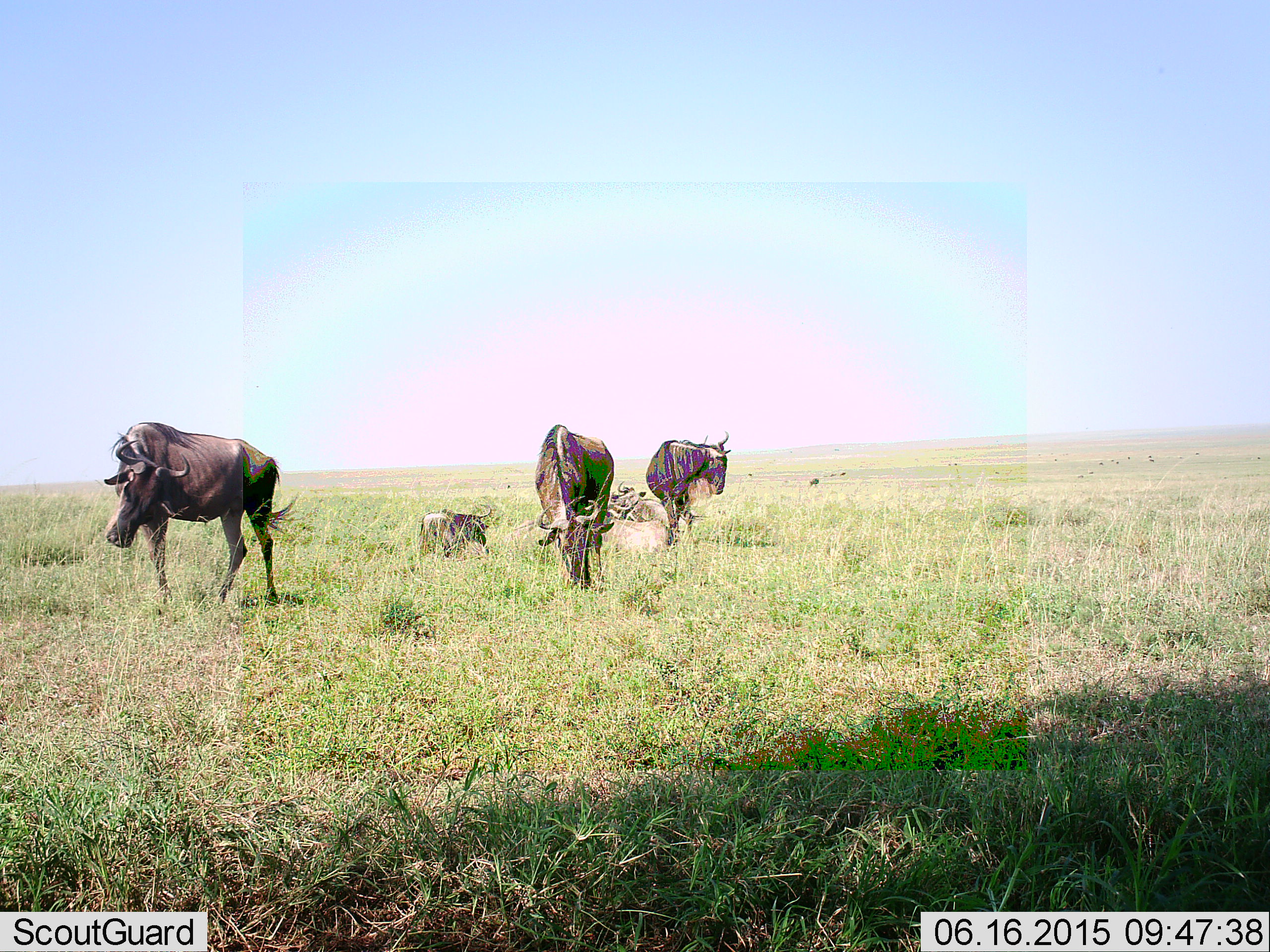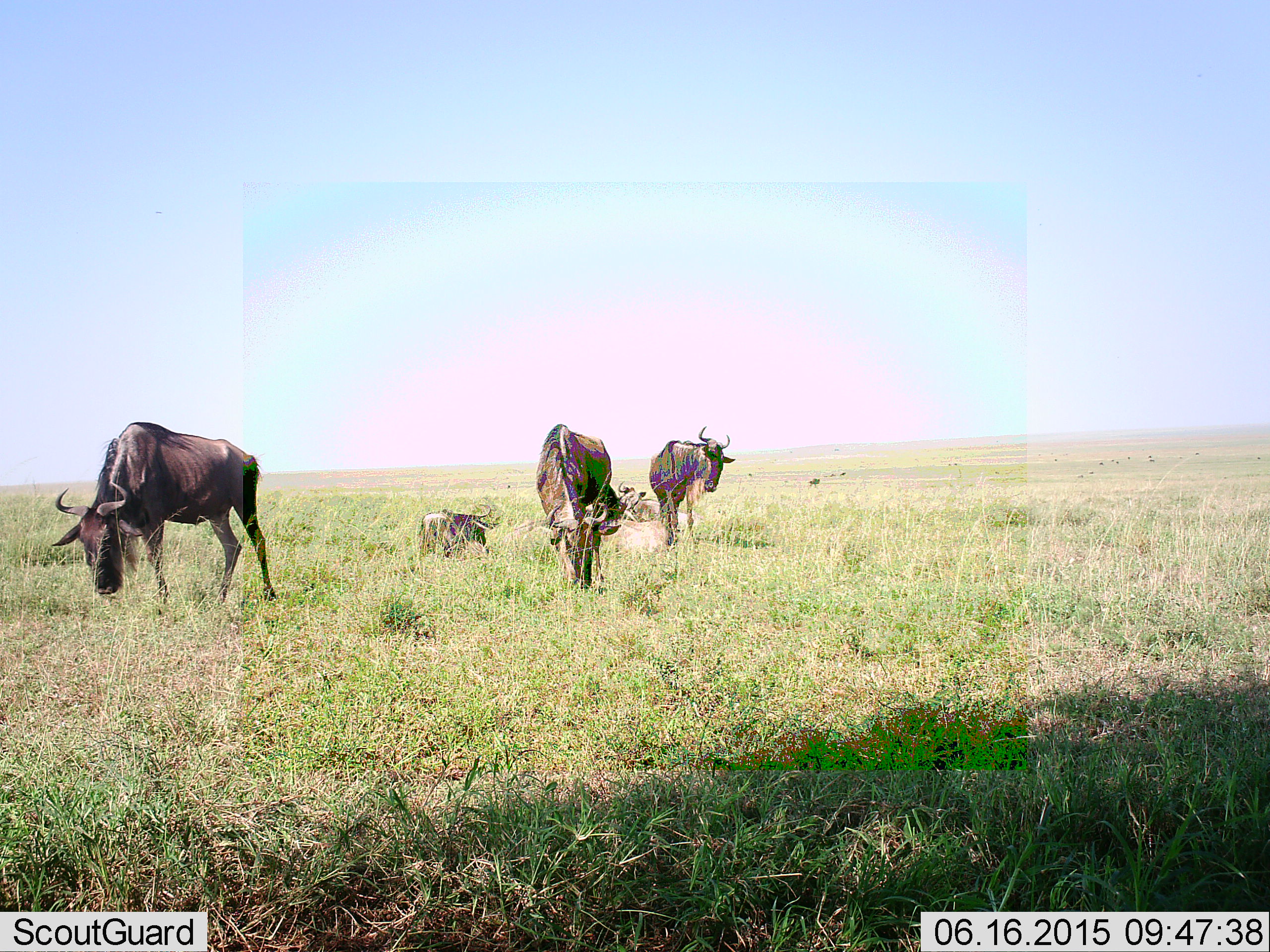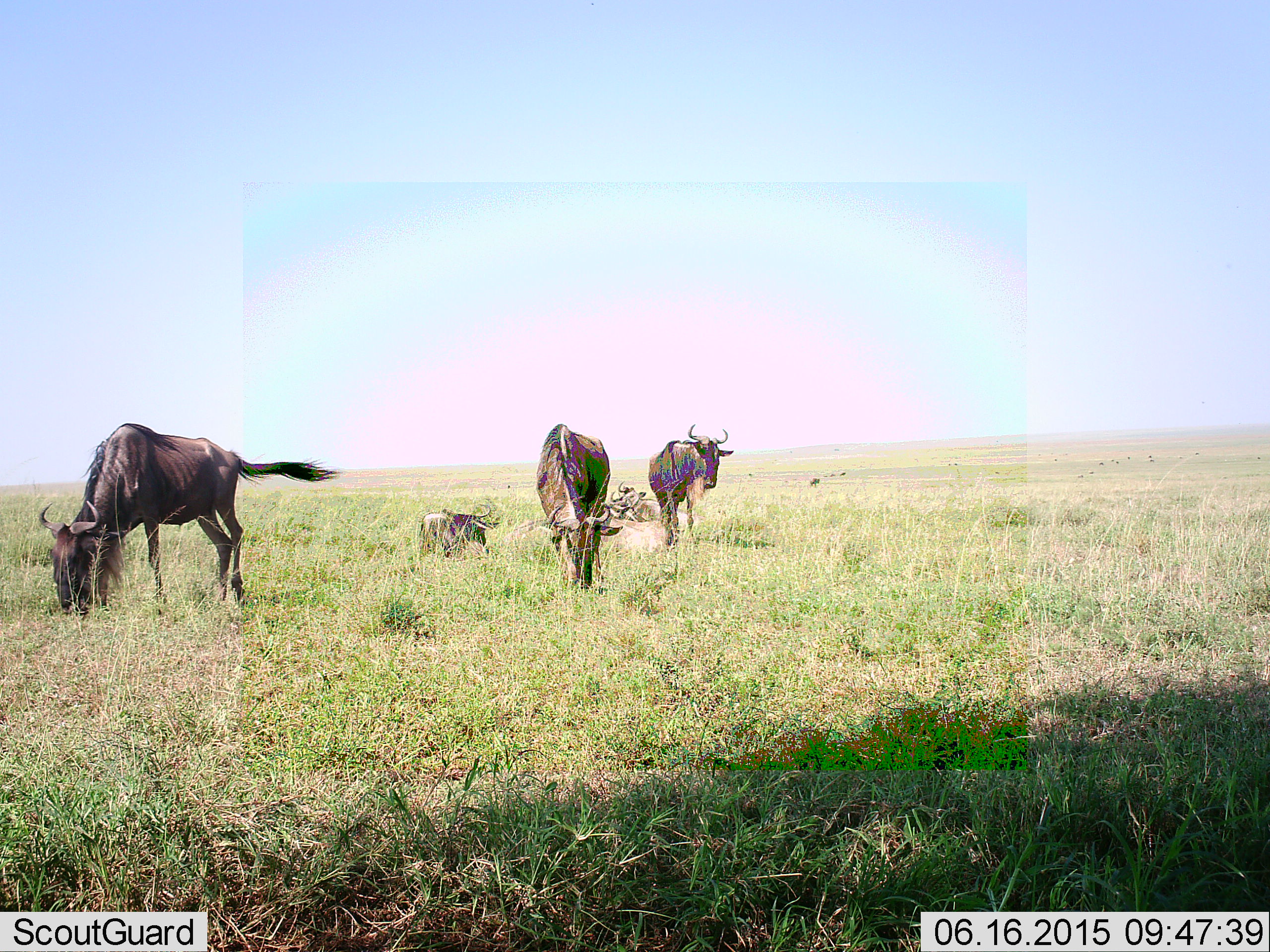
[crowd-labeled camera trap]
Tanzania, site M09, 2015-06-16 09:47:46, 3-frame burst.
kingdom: Animalia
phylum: Chordata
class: Mammalia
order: Artiodactyla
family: Bovidae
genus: Connochaetes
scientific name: Connochaetes taurinus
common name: blue wildebeest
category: wildebeest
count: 5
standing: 60%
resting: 60%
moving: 20%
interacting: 0%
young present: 0%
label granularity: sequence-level